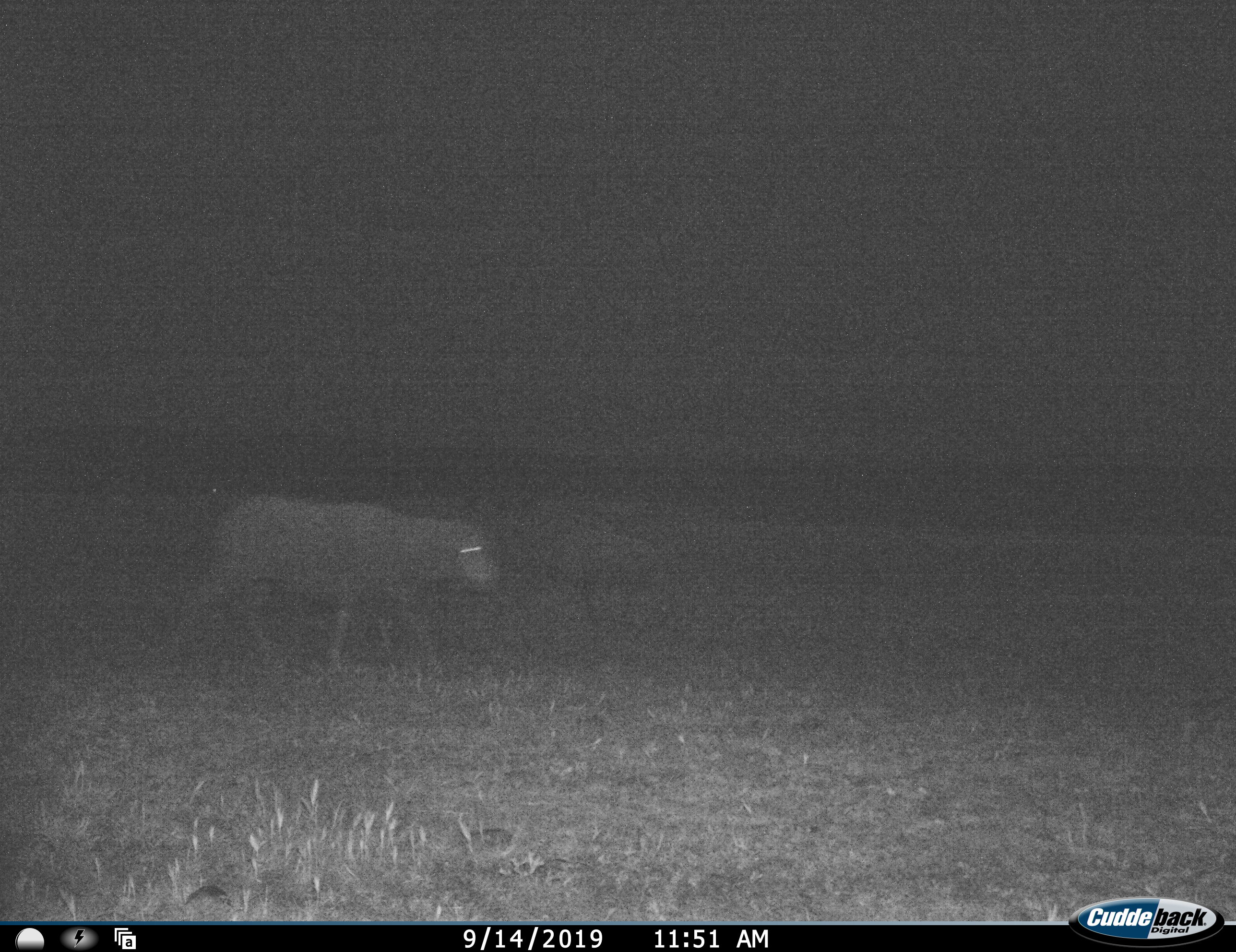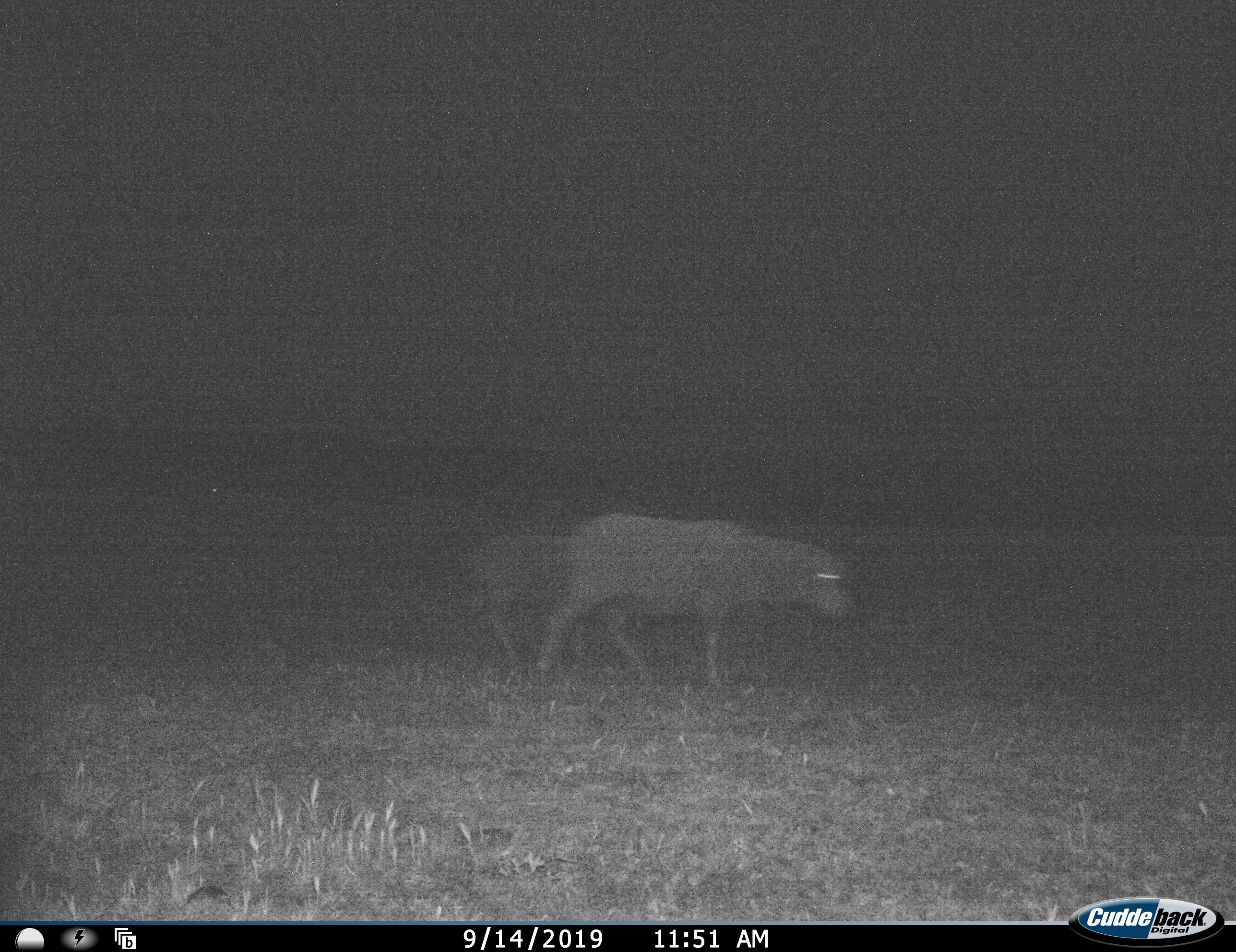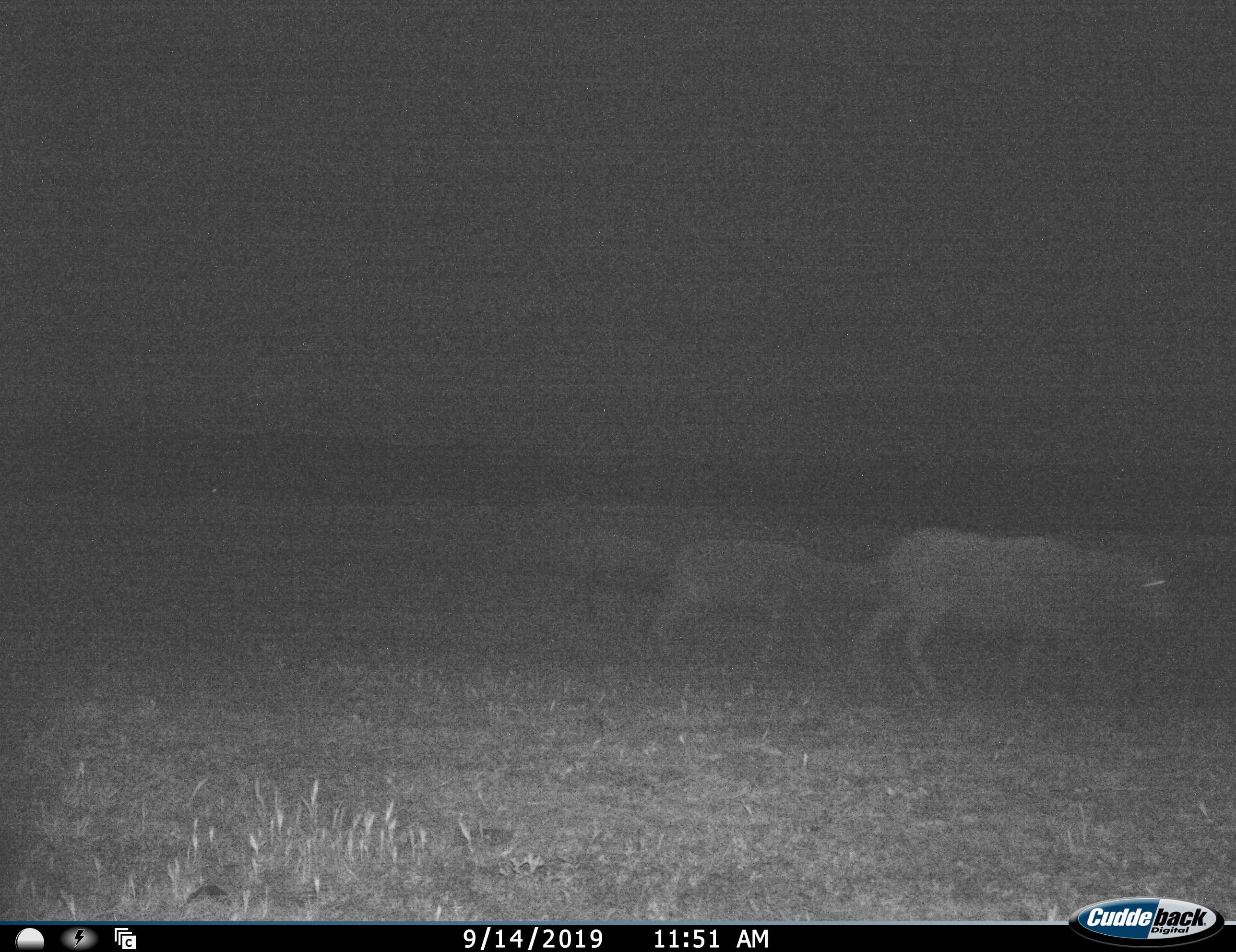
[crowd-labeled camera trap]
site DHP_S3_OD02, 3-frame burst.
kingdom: Animalia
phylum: Chordata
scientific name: Vertebrata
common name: domestic animal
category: domesticanimal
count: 3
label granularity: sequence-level